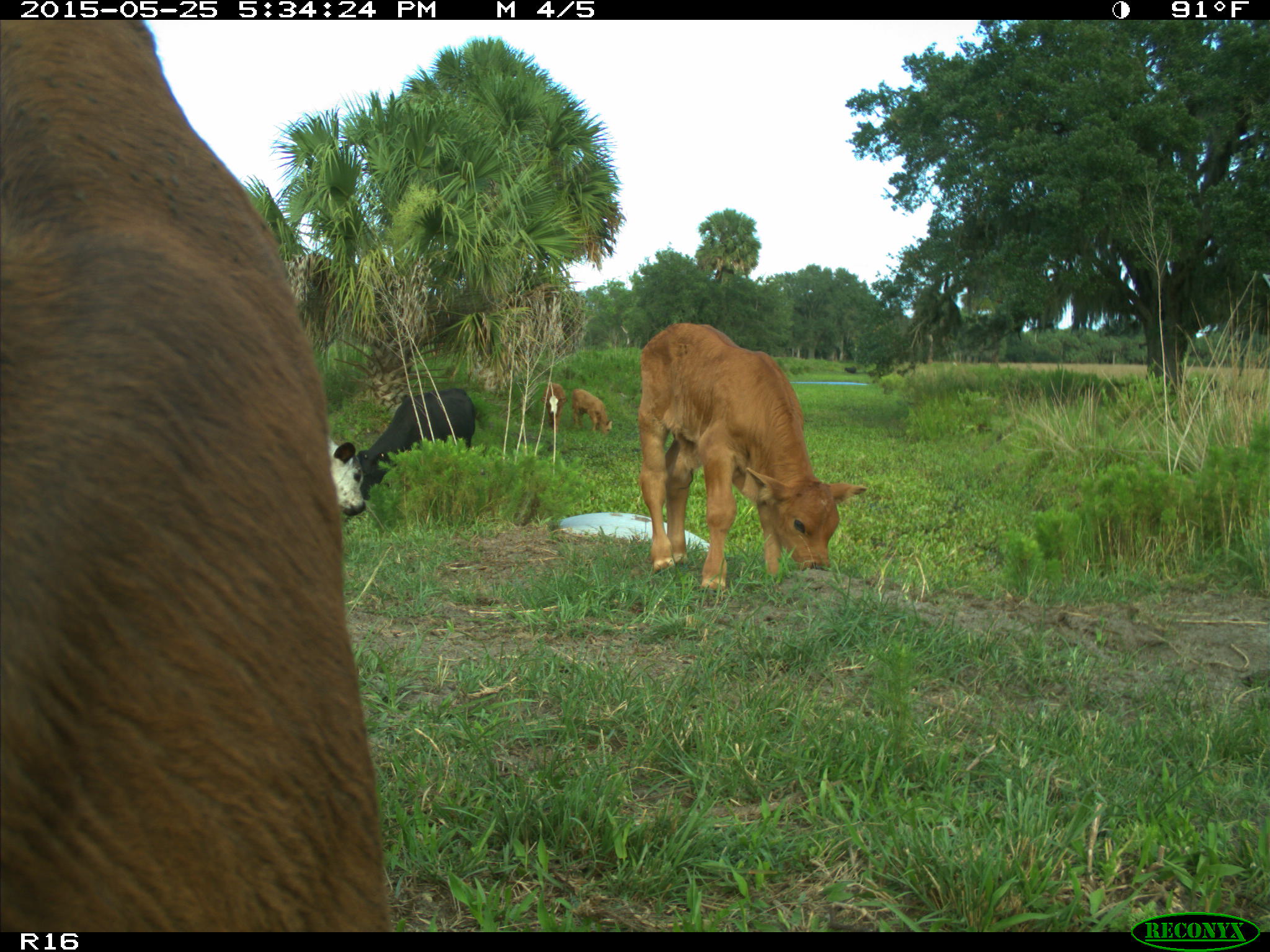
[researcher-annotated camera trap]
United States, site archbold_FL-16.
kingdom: Animalia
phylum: Chordata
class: Mammalia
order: Artiodactyla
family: Bovidae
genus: Bos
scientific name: Bos taurus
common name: domestic cow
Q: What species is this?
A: Bos taurus (domestic cow).